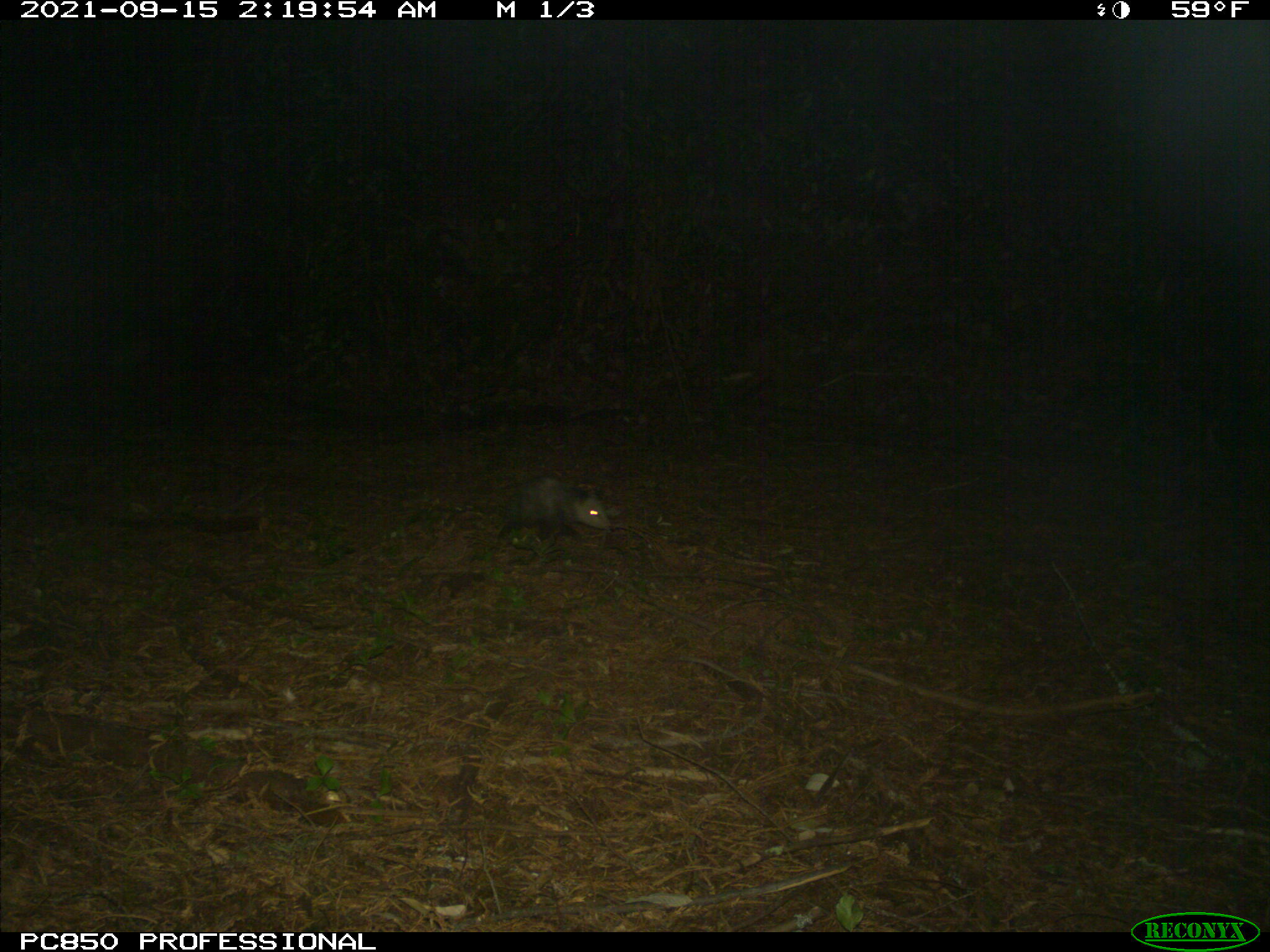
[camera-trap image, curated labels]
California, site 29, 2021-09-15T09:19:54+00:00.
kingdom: Animalia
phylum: Chordata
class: Mammalia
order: Didelphimorphia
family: Didelphidae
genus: Didelphis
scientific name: Didelphis virginiana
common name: virginia opossum